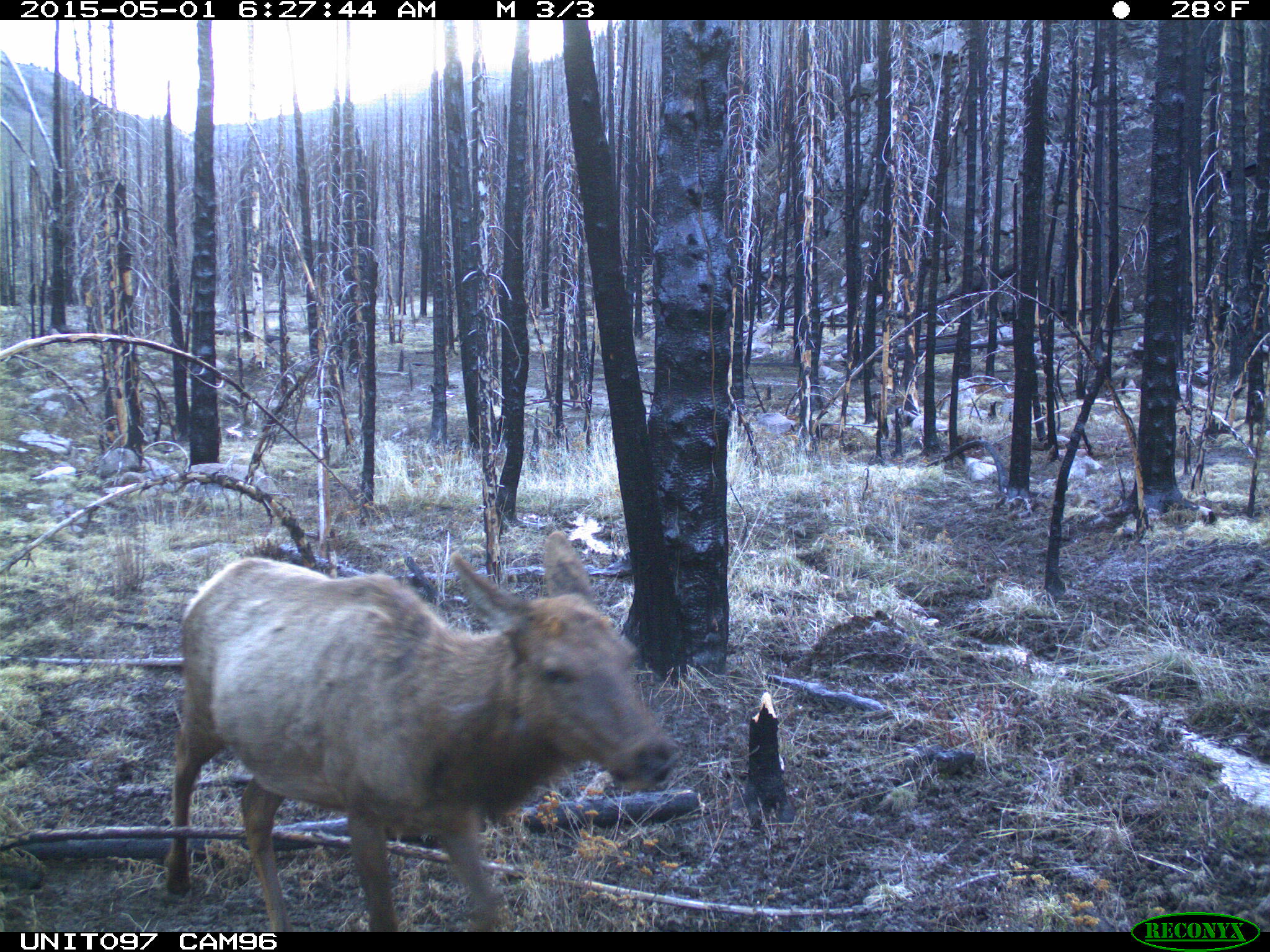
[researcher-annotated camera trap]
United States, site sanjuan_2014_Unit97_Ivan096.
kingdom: Animalia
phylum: Chordata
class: Mammalia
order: Artiodactyla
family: Cervidae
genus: Cervus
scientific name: Cervus elaphus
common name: red deer